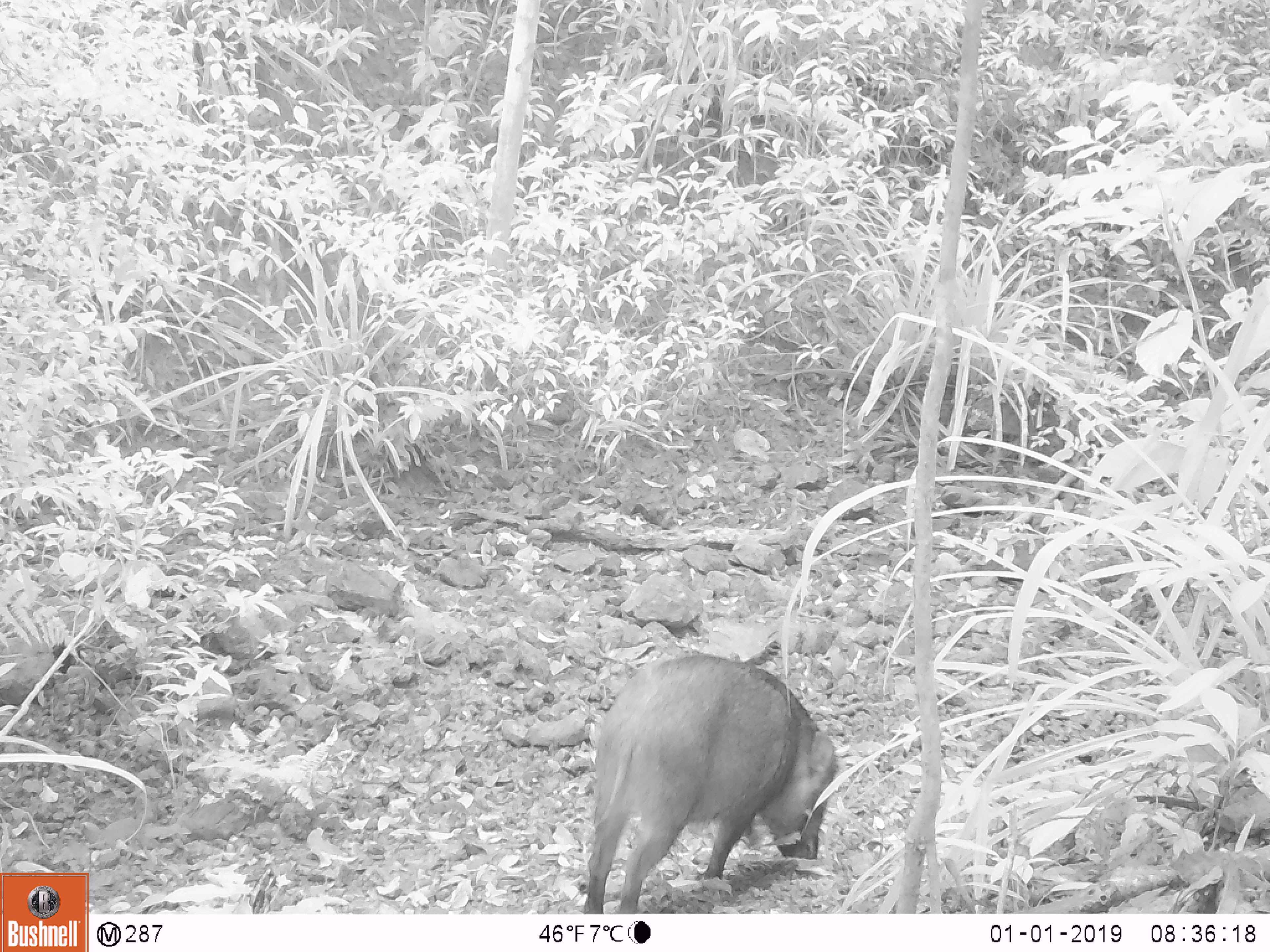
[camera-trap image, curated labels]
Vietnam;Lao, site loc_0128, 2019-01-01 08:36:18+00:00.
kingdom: Animalia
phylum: Chordata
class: Mammalia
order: Artiodactyla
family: Suidae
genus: Sus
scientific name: Sus scrofa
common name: eurasian wild pig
Eurasian wild pig (Sus scrofa). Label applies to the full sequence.